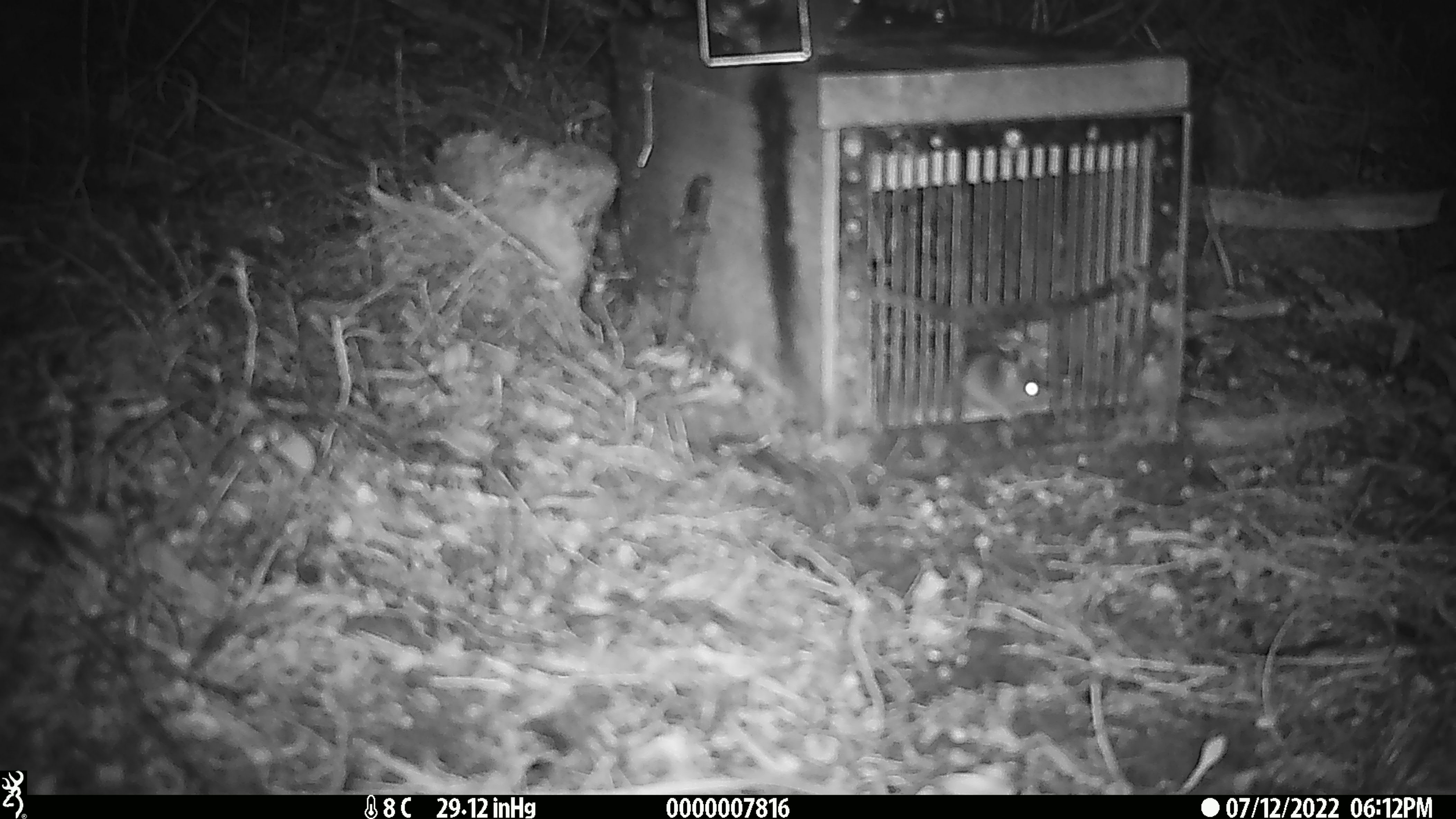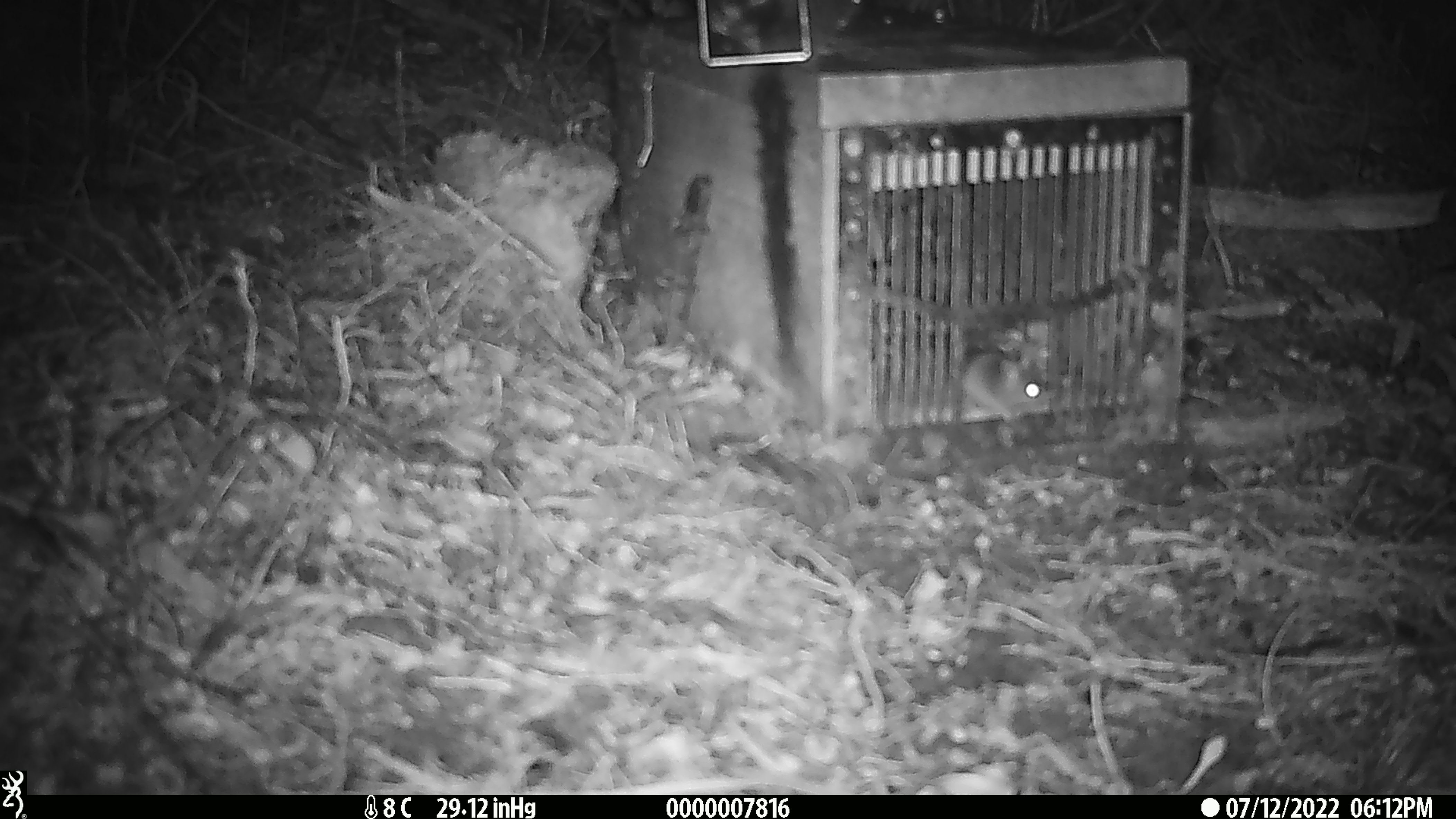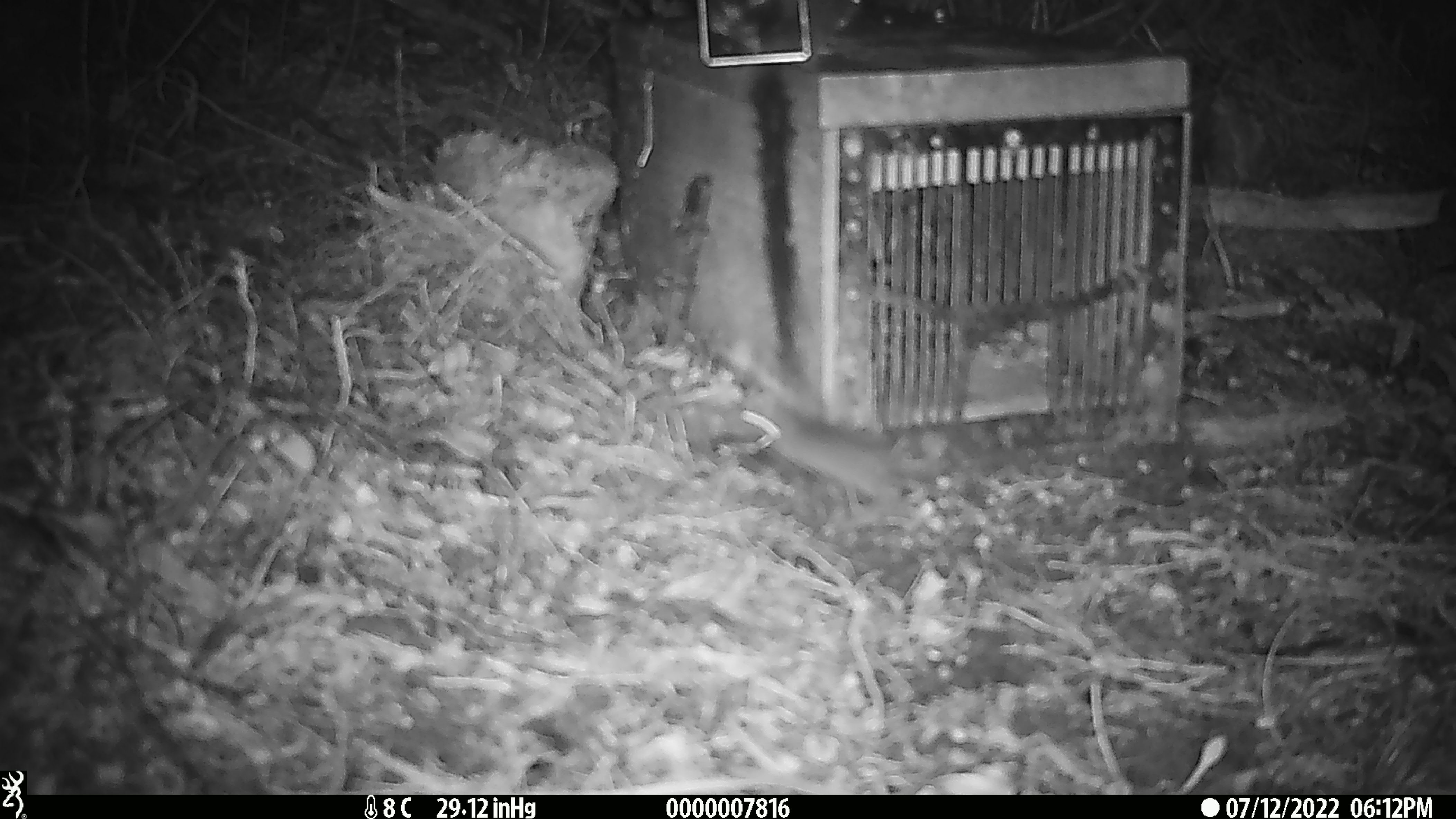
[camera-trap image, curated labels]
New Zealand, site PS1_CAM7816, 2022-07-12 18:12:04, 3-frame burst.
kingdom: Animalia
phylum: Chordata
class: Mammalia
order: Rodentia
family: Muridae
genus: Mus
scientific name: Mus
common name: mouse